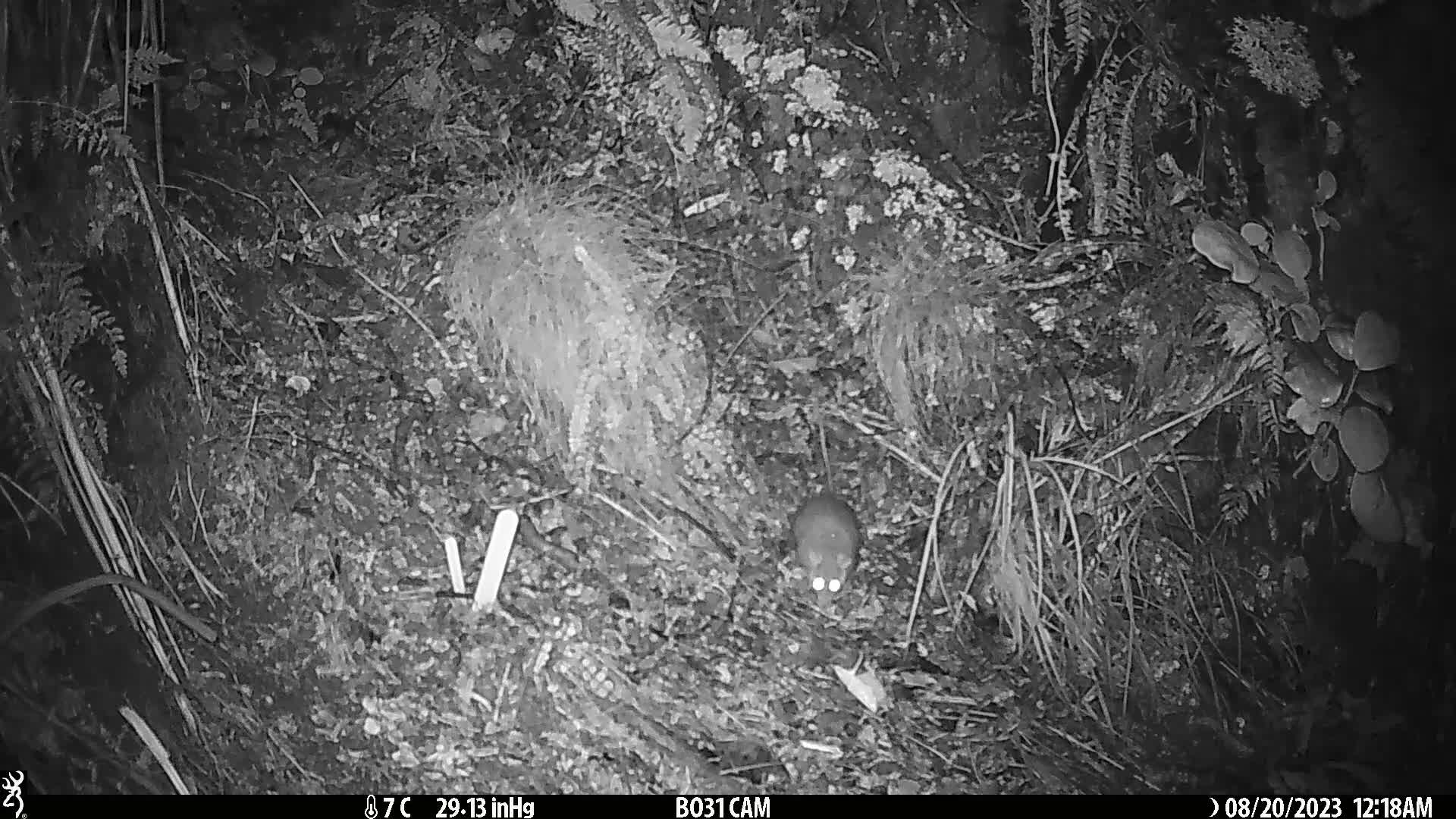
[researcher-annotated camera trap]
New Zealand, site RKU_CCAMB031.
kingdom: Animalia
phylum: Chordata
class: Mammalia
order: Rodentia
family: Muridae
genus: Rattus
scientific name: Rattus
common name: rat